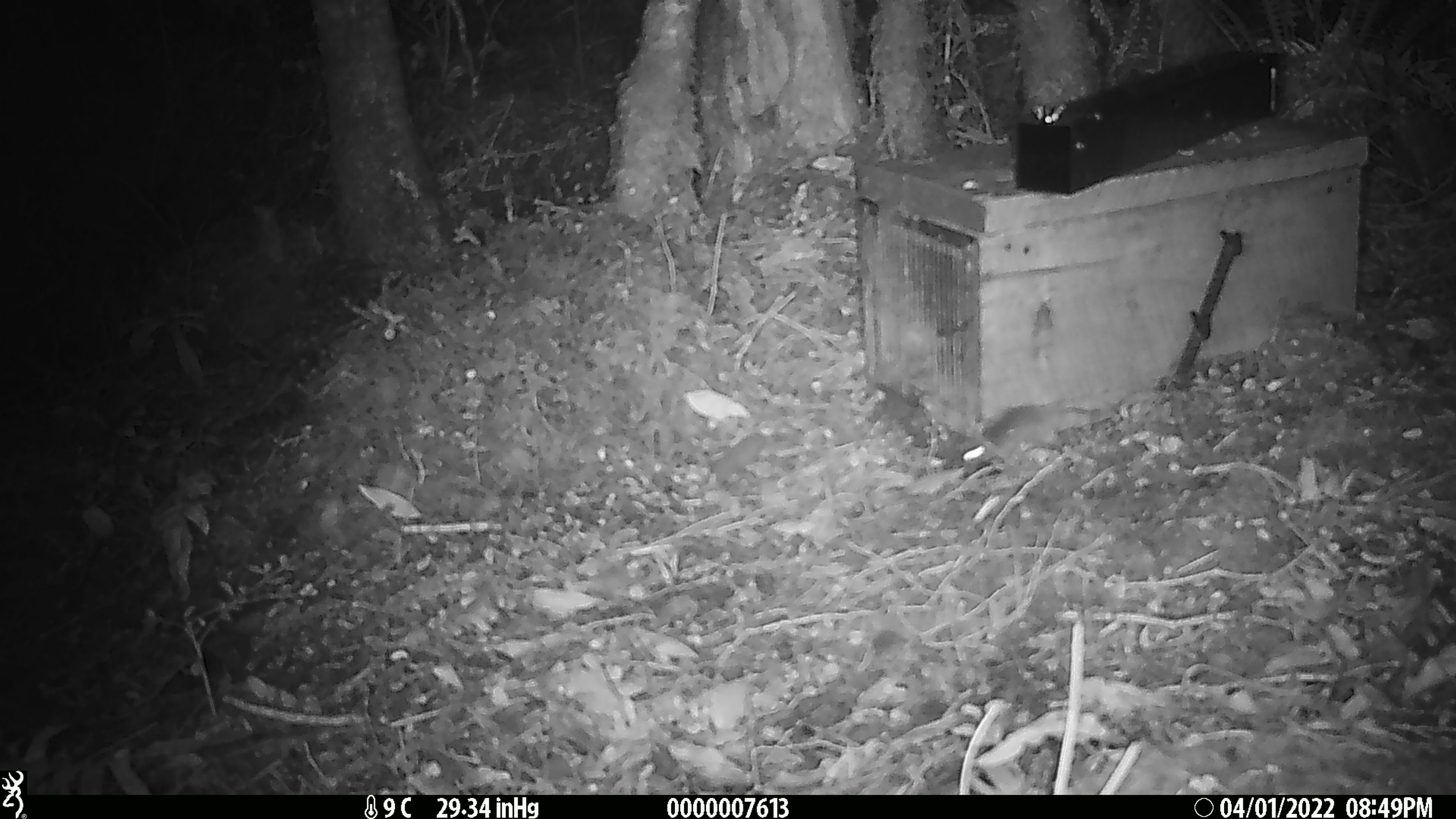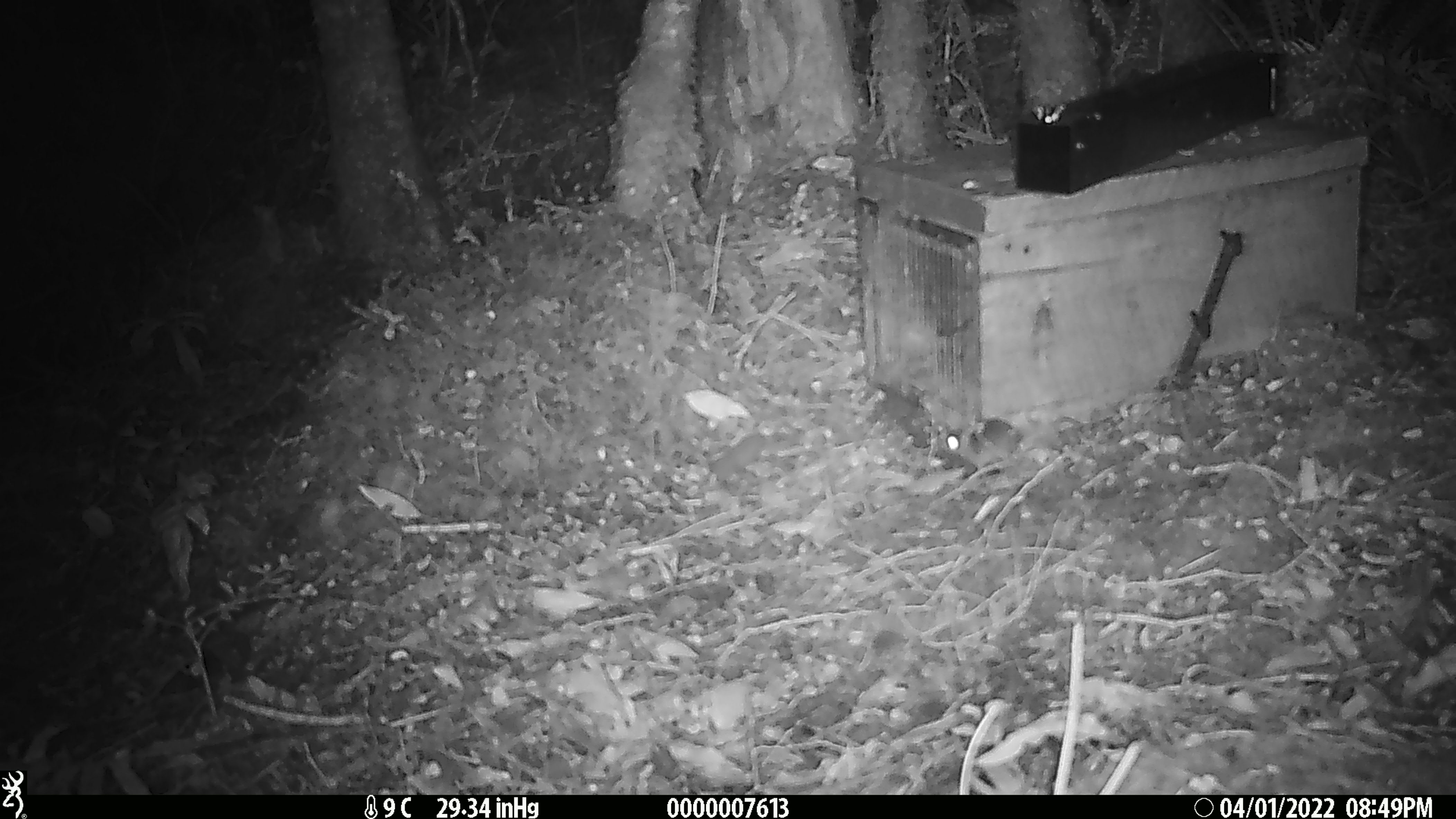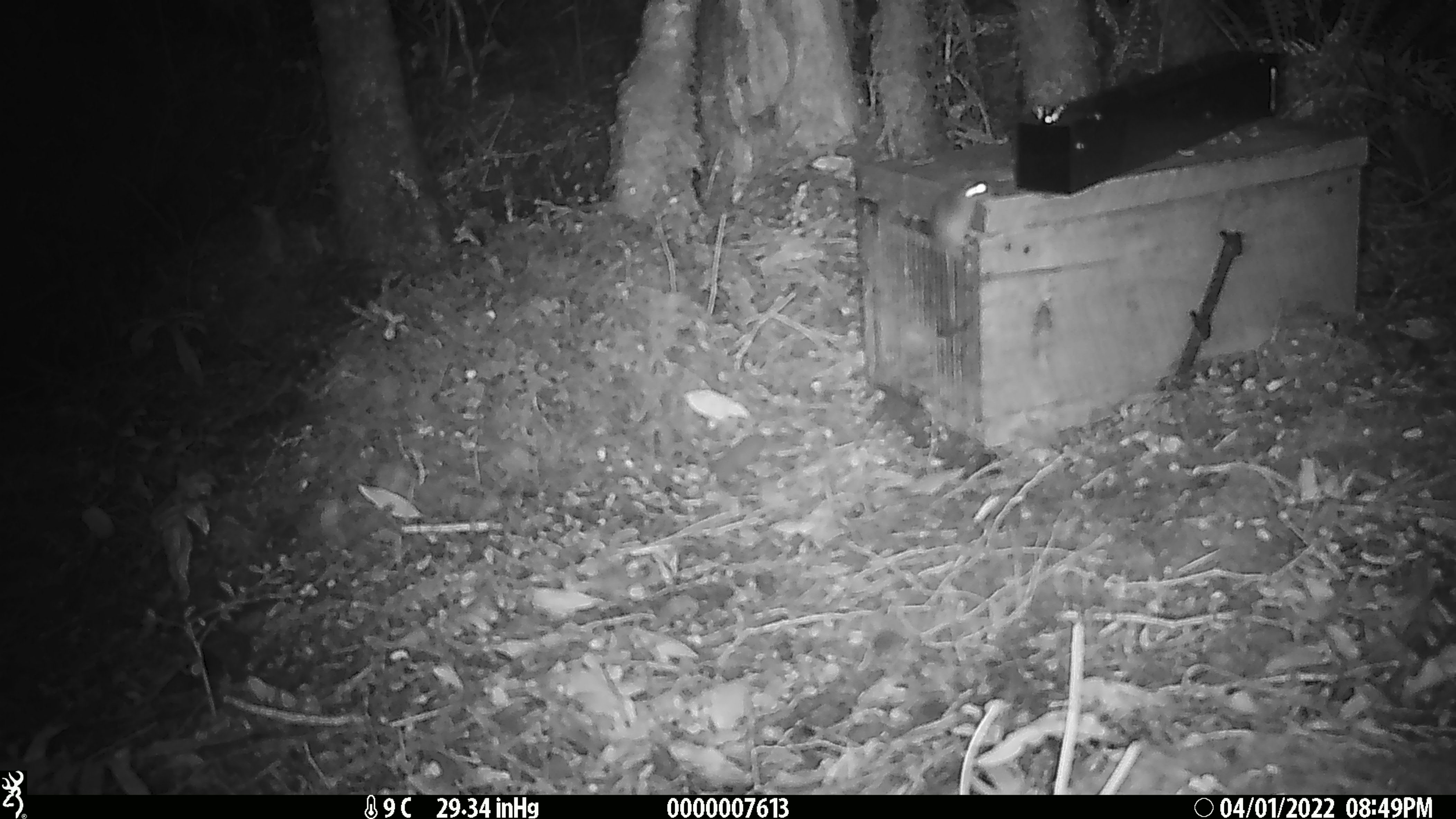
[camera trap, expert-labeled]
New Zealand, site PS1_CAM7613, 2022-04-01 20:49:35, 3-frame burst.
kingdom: Animalia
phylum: Chordata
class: Mammalia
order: Rodentia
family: Muridae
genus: Mus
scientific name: Mus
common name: mouse